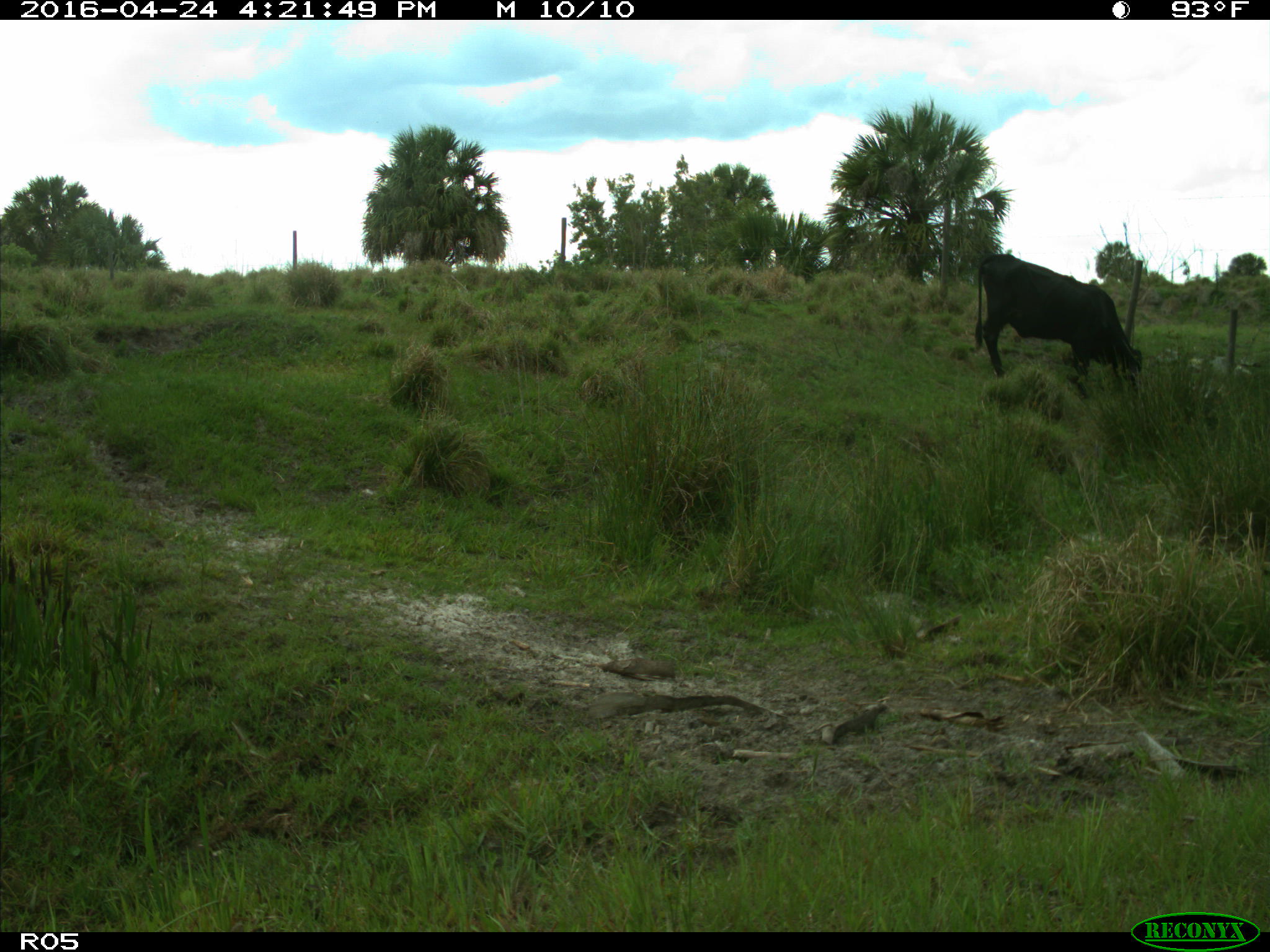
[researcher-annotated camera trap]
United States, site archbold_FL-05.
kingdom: Animalia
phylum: Chordata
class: Mammalia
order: Artiodactyla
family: Bovidae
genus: Bos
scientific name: Bos taurus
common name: domestic cow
Bos taurus (domestic cow).